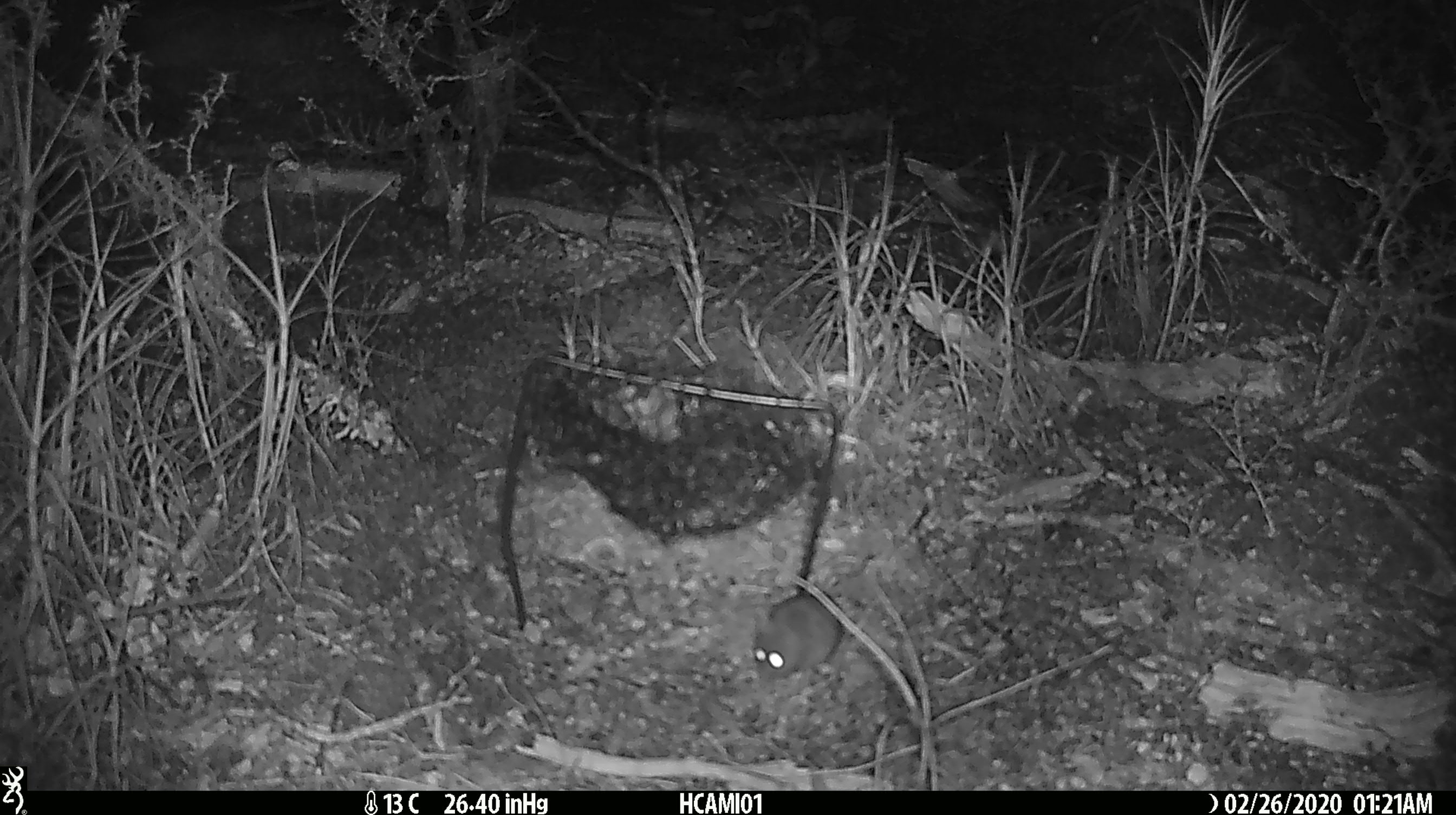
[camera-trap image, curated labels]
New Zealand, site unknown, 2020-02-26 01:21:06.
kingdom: Animalia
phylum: Chordata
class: Mammalia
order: Rodentia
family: Muridae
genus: Mus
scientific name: Mus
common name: mouse